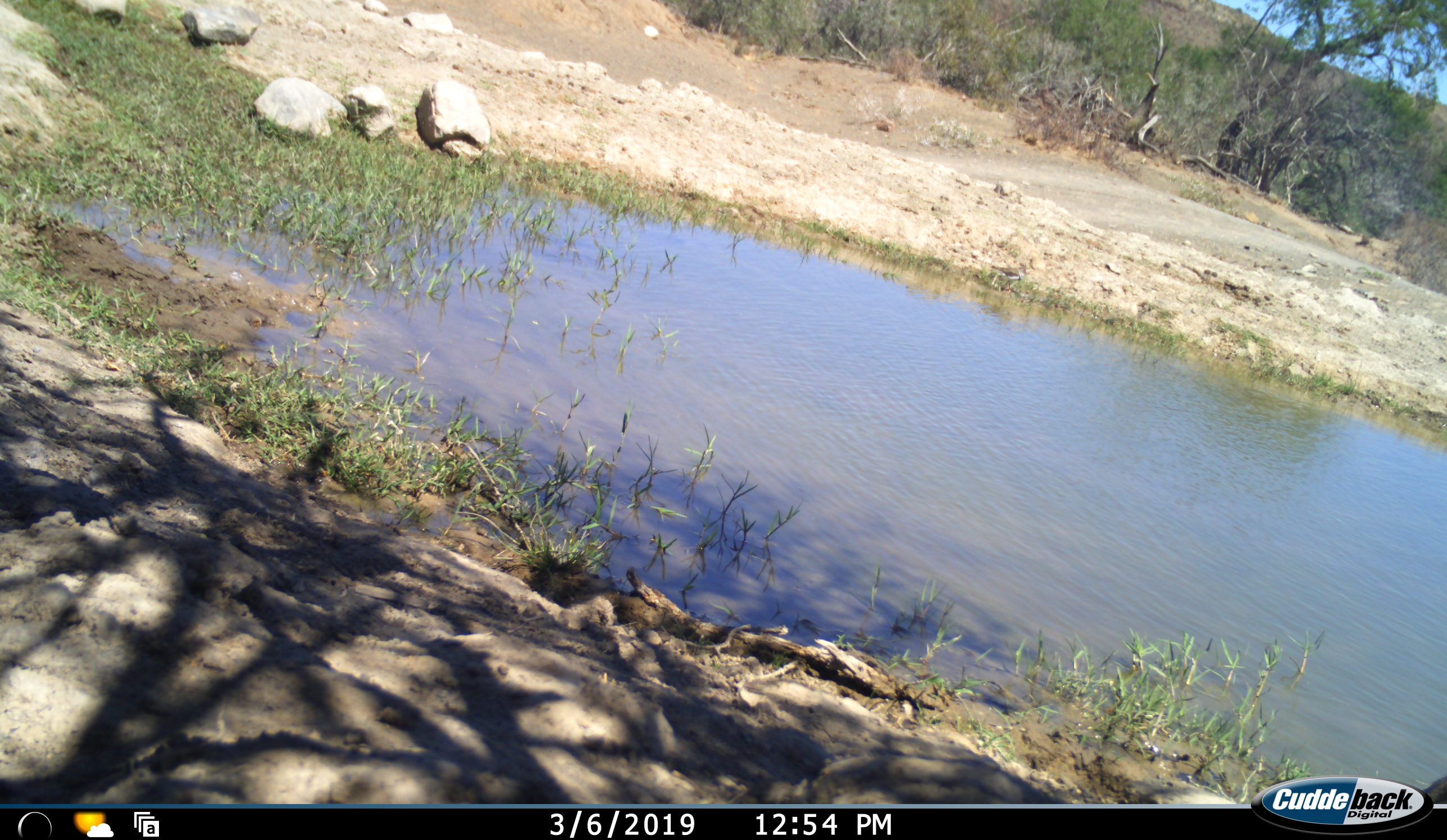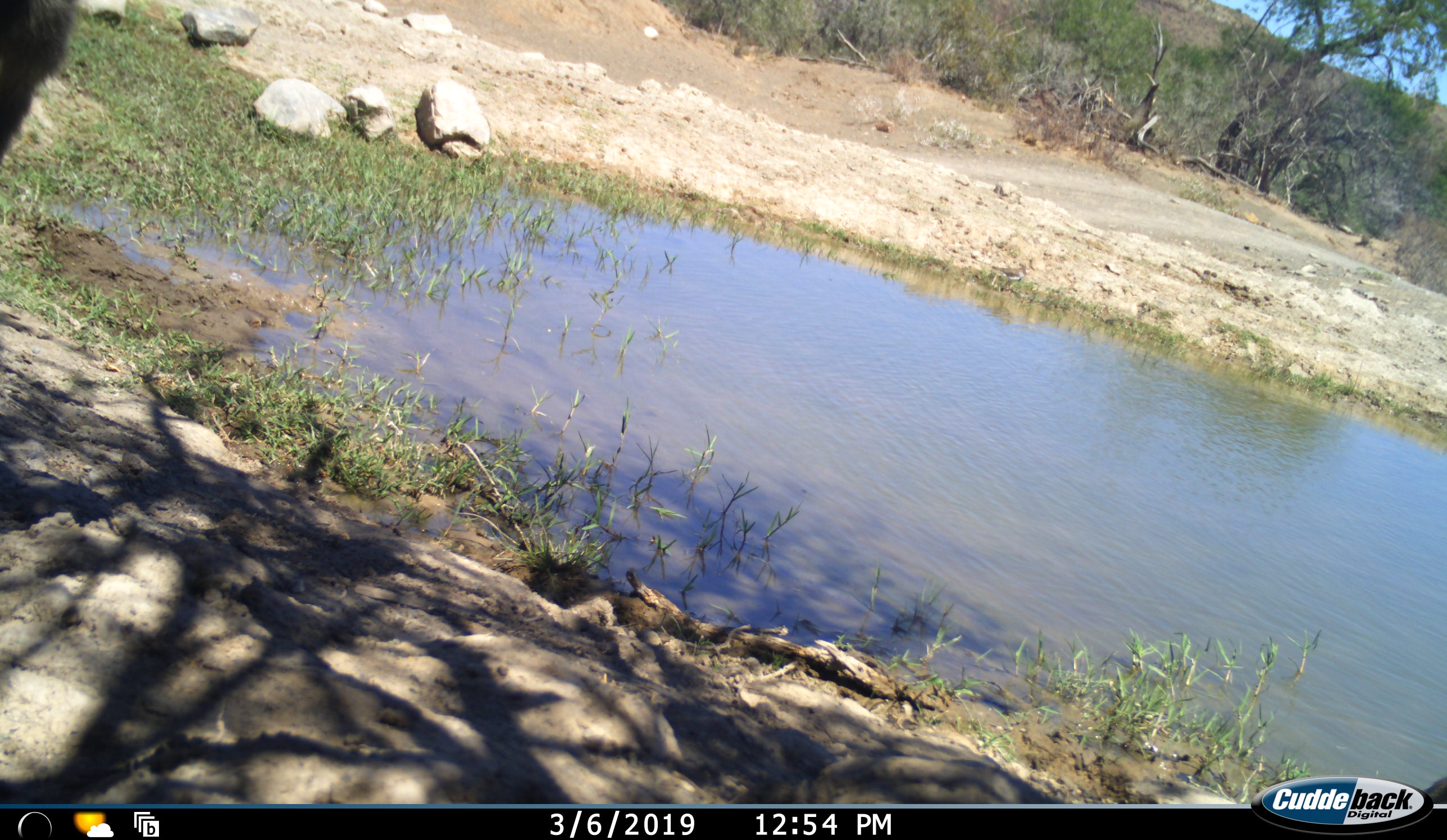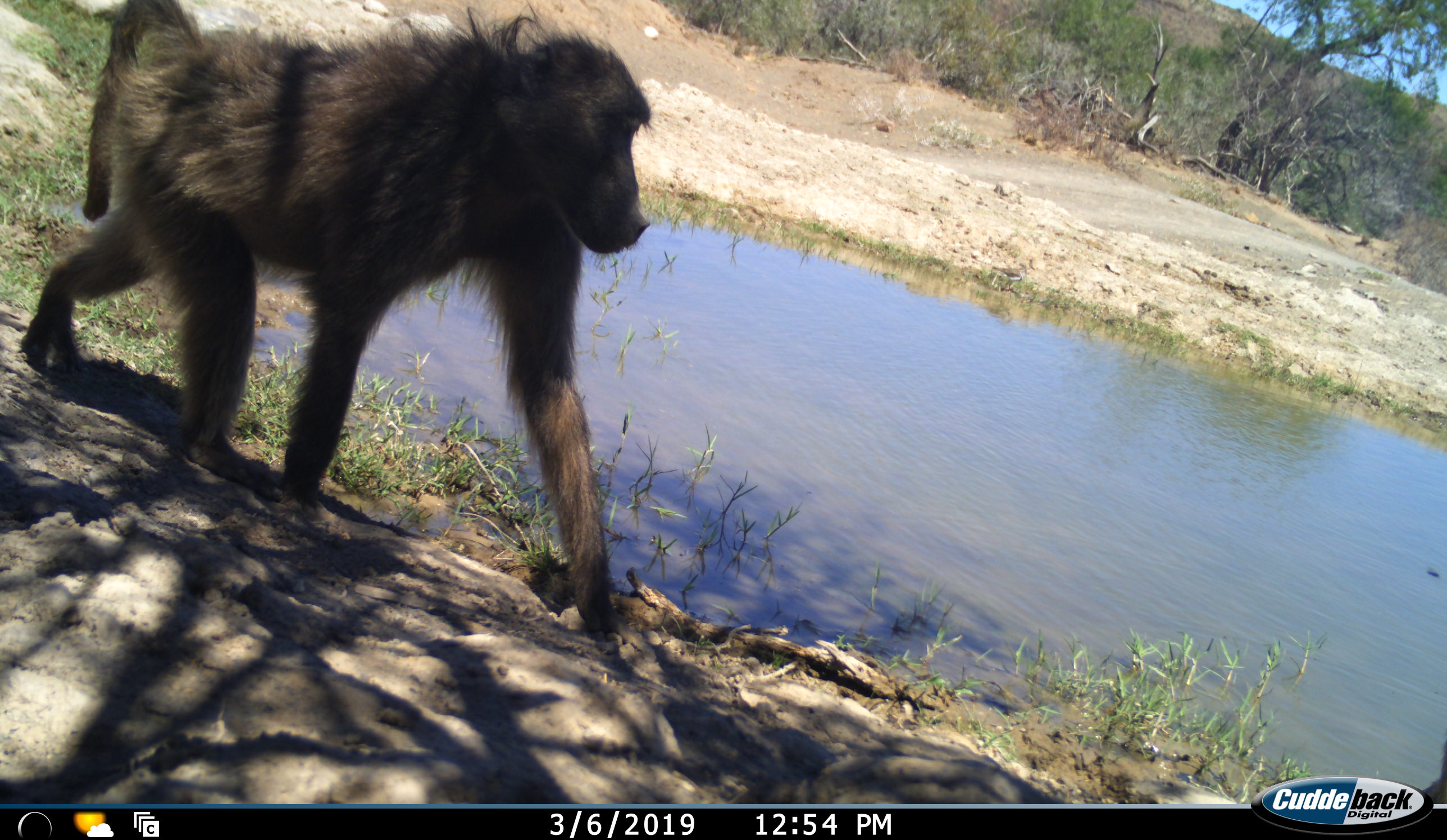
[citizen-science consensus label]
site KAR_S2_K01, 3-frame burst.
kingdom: Animalia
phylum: Chordata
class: Mammalia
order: Primates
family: Cercopithecidae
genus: Papio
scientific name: Papio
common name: baboon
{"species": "baboon (Papio)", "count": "1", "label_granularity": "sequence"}